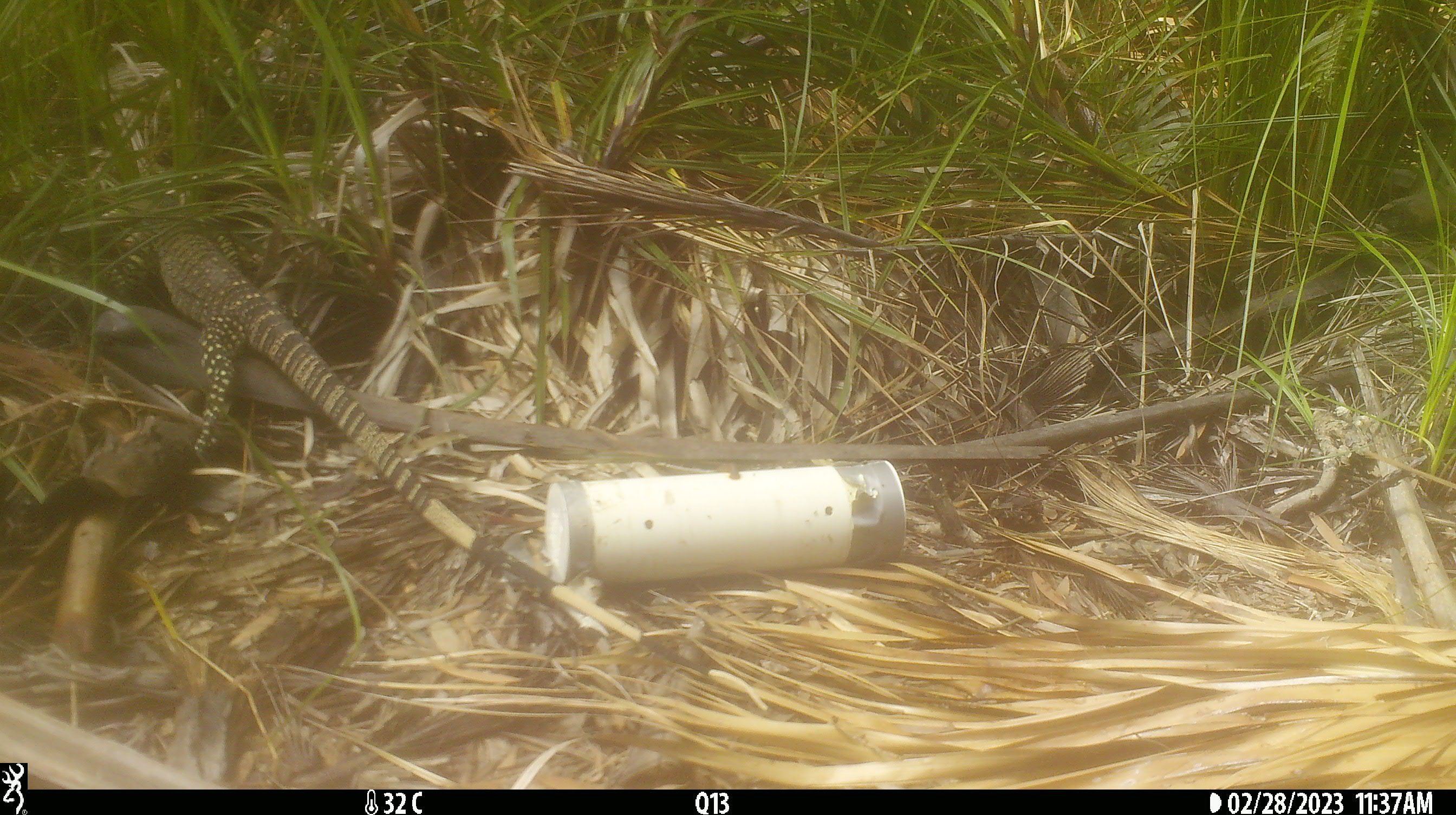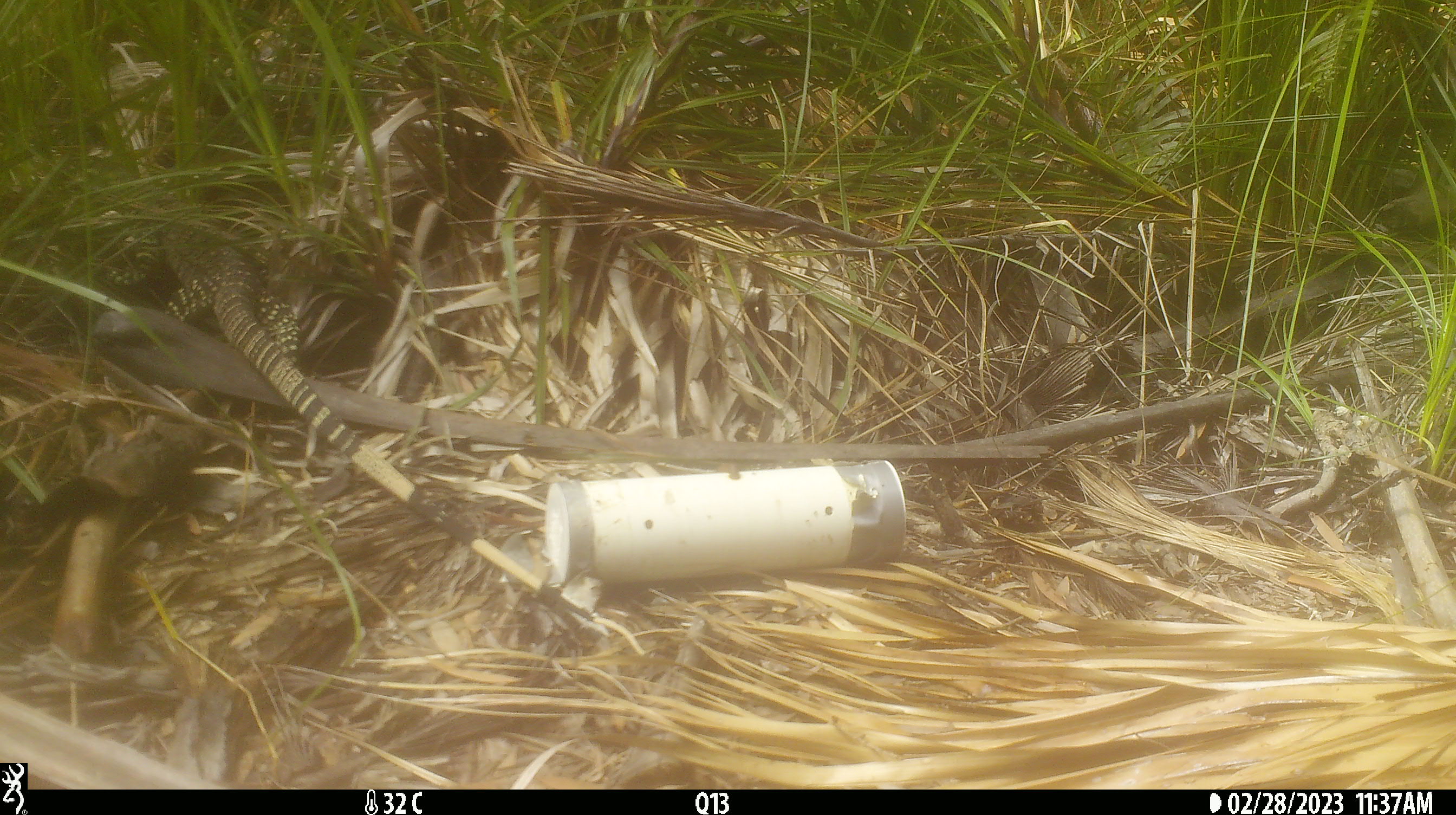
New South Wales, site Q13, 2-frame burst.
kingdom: Animalia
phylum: Chordata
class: Reptilia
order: Squamata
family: Varanidae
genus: Varanus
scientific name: Varanus varius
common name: lace monitor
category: goanna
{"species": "goanna (lace monitor) (Varanus varius)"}